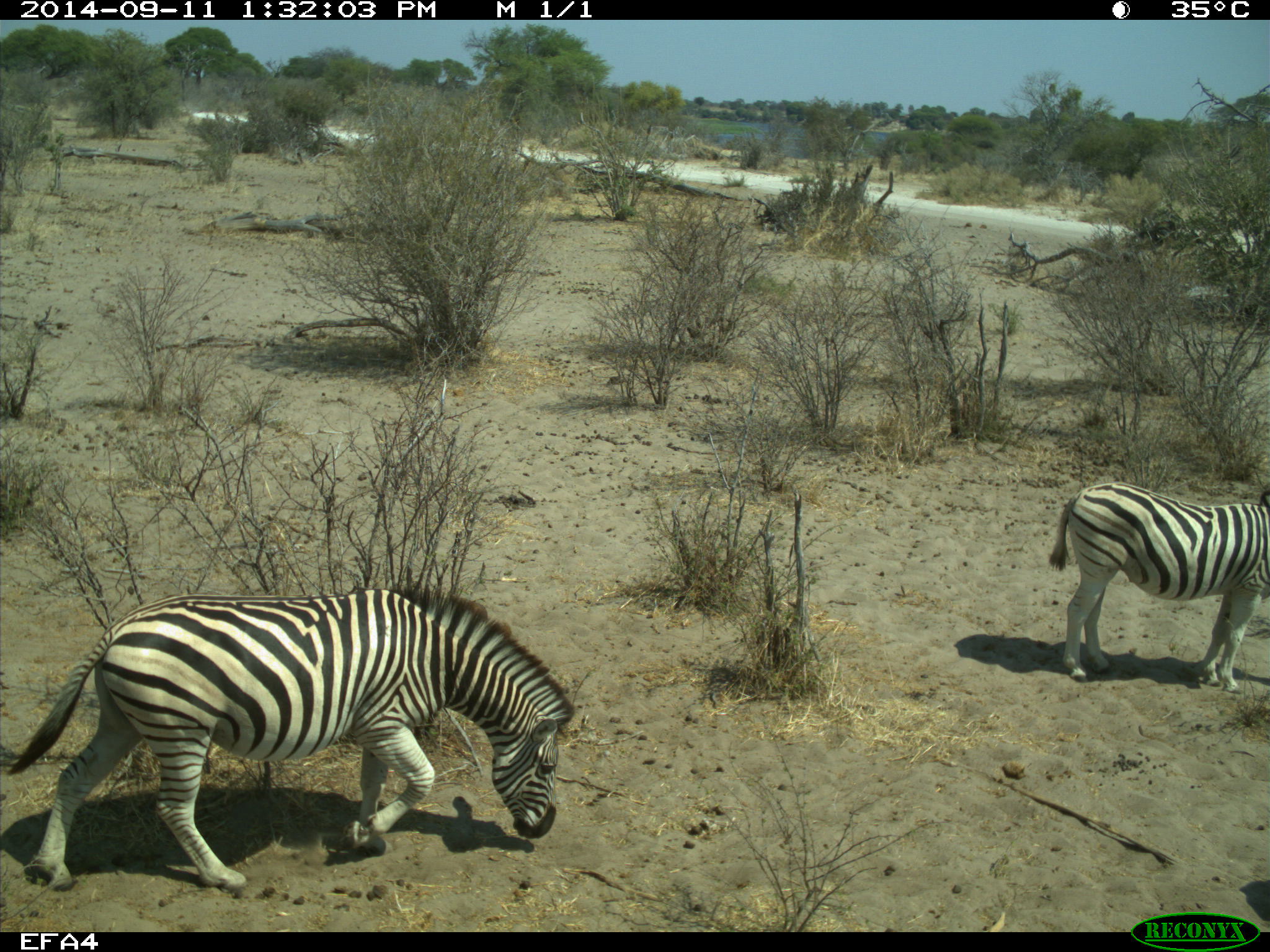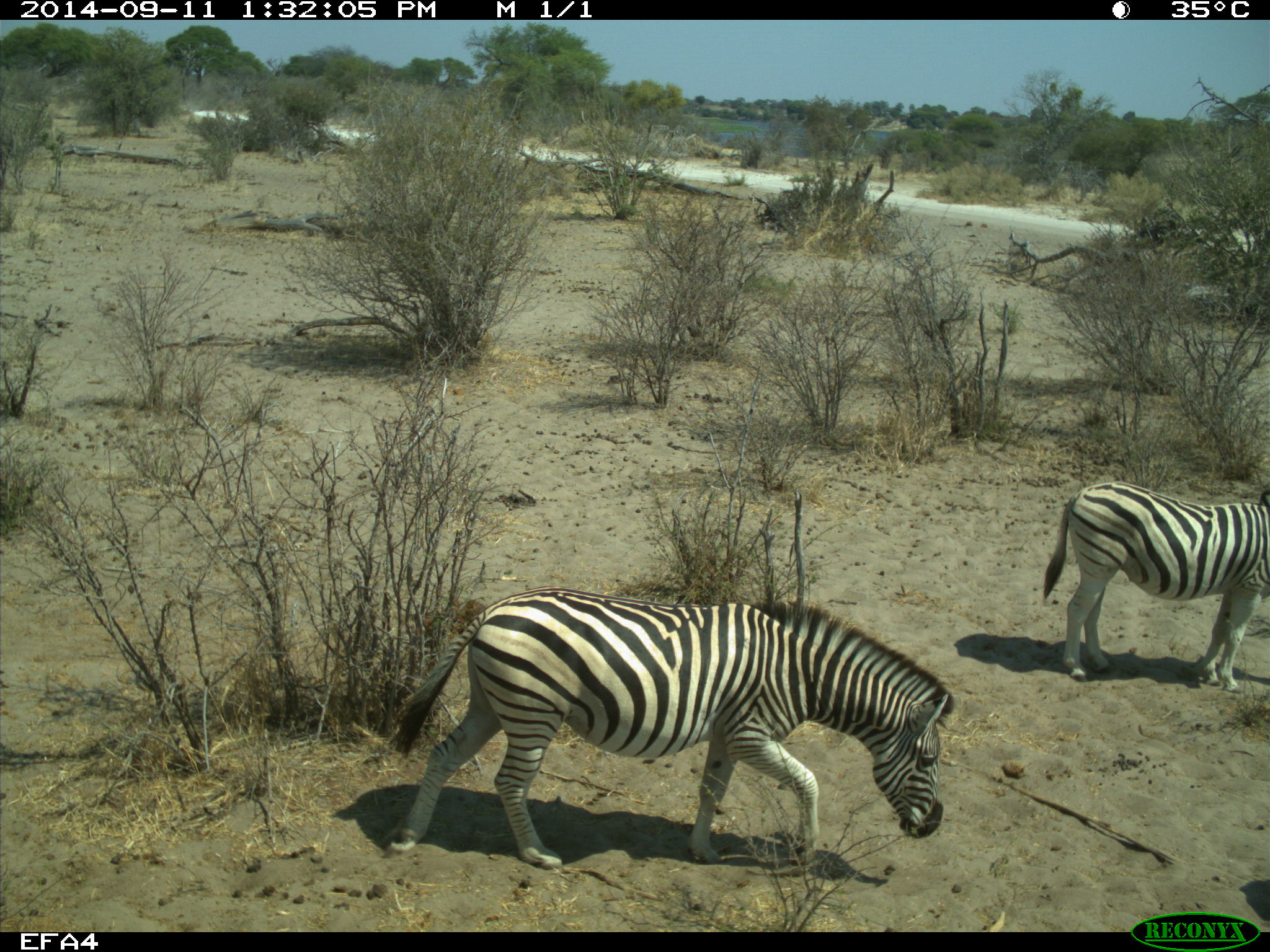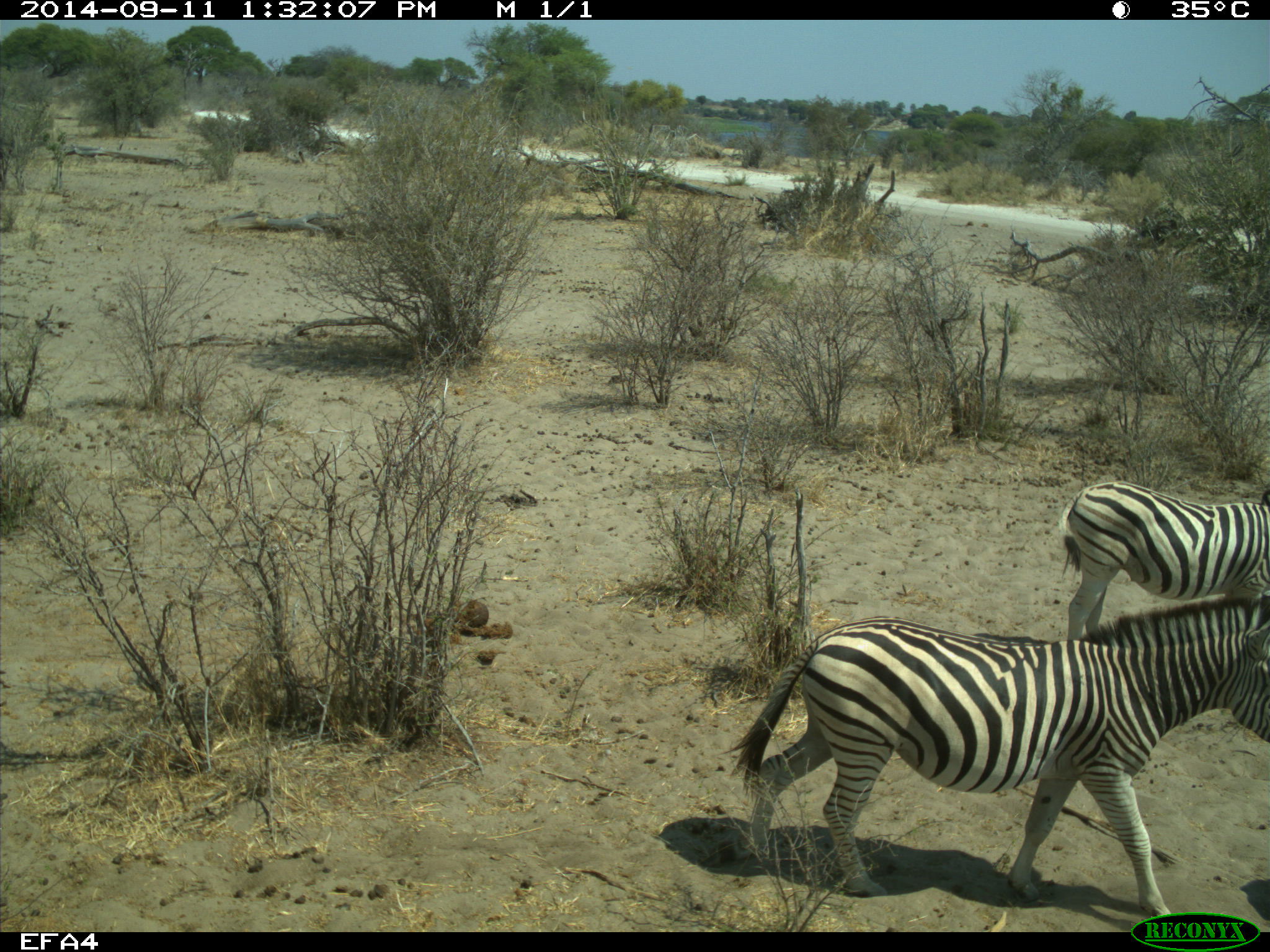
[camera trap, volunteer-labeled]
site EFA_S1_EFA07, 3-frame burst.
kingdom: Animalia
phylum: Chordata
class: Mammalia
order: Perissodactyla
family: Equidae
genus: Equus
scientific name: Equus quagga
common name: plains zebra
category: zebraplains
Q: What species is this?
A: Zebraplains (plains zebra) (Equus quagga).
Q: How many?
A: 2.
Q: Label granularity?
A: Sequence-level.